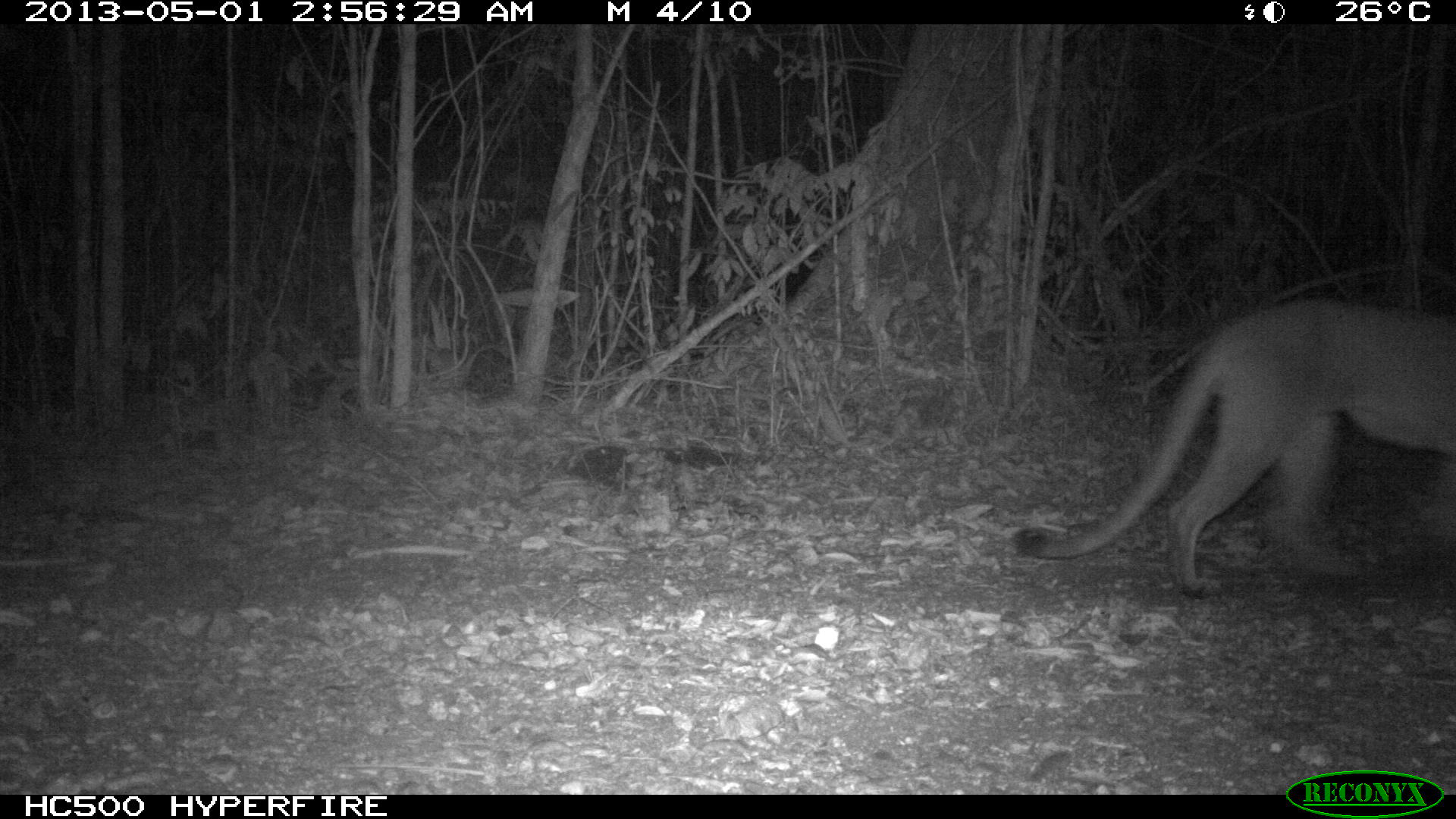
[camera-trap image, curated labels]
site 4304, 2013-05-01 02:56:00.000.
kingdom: Animalia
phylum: Chordata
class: Mammalia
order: Carnivora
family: Felidae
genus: Puma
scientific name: Puma concolor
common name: mountain lion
Puma concolor (mountain lion), count 1.